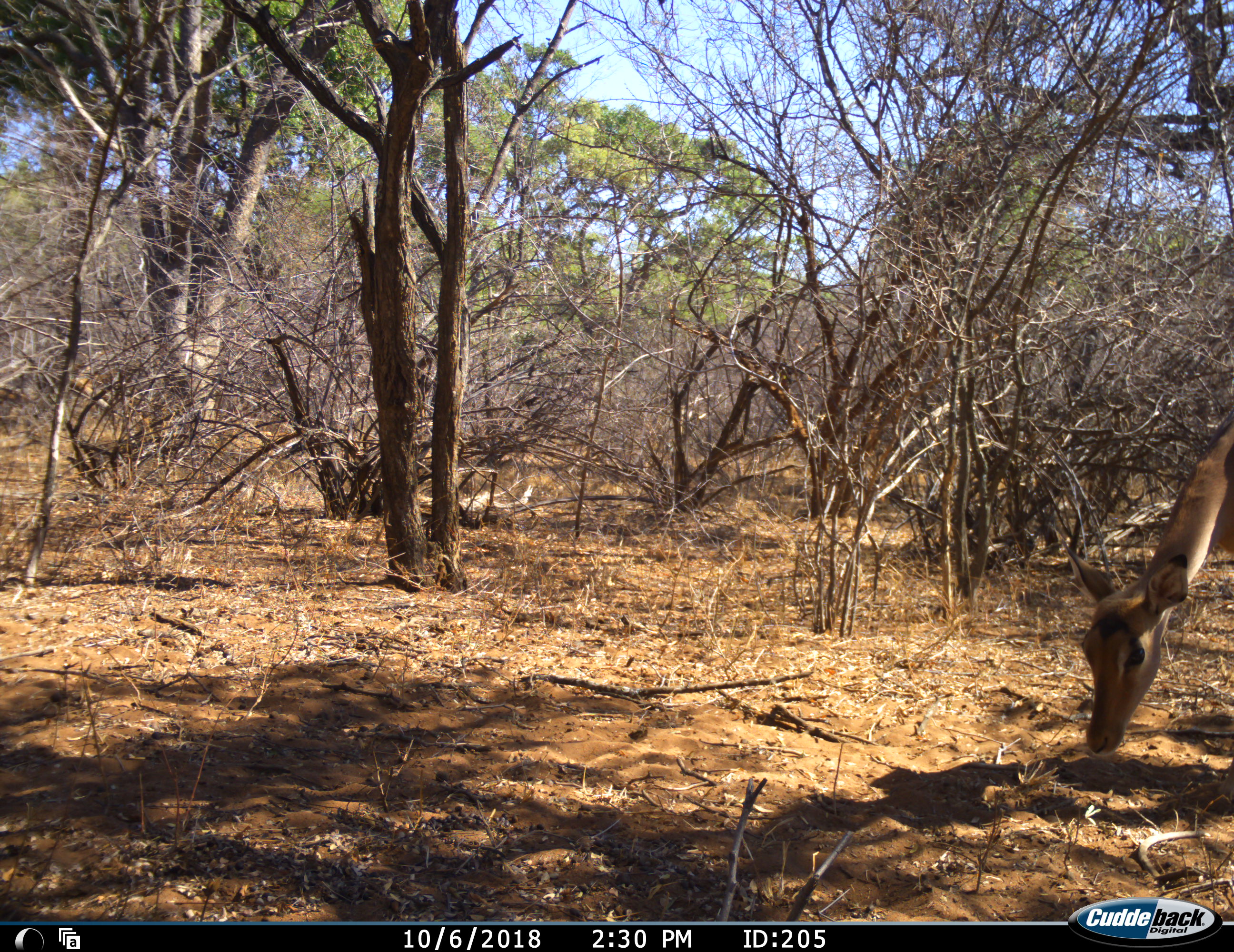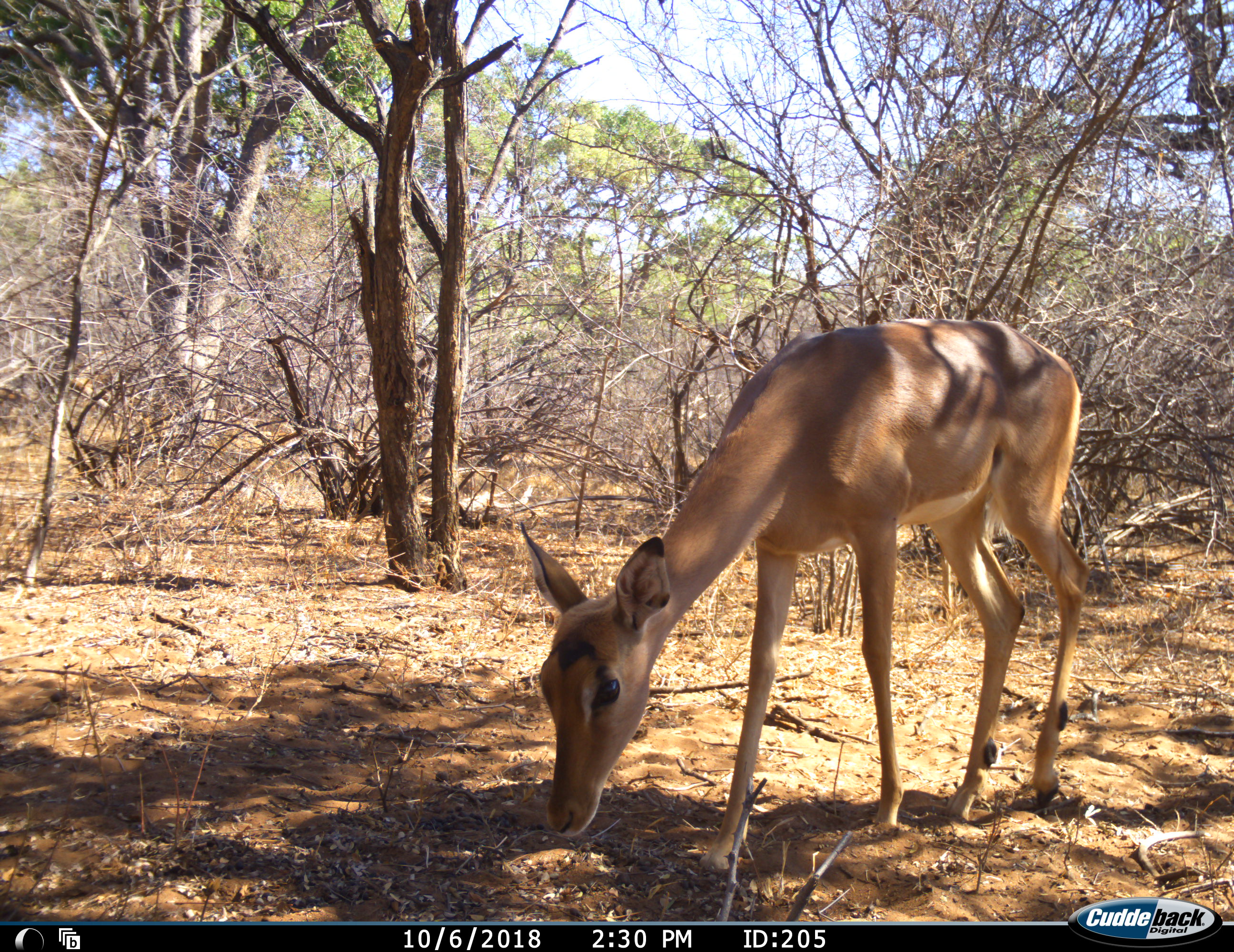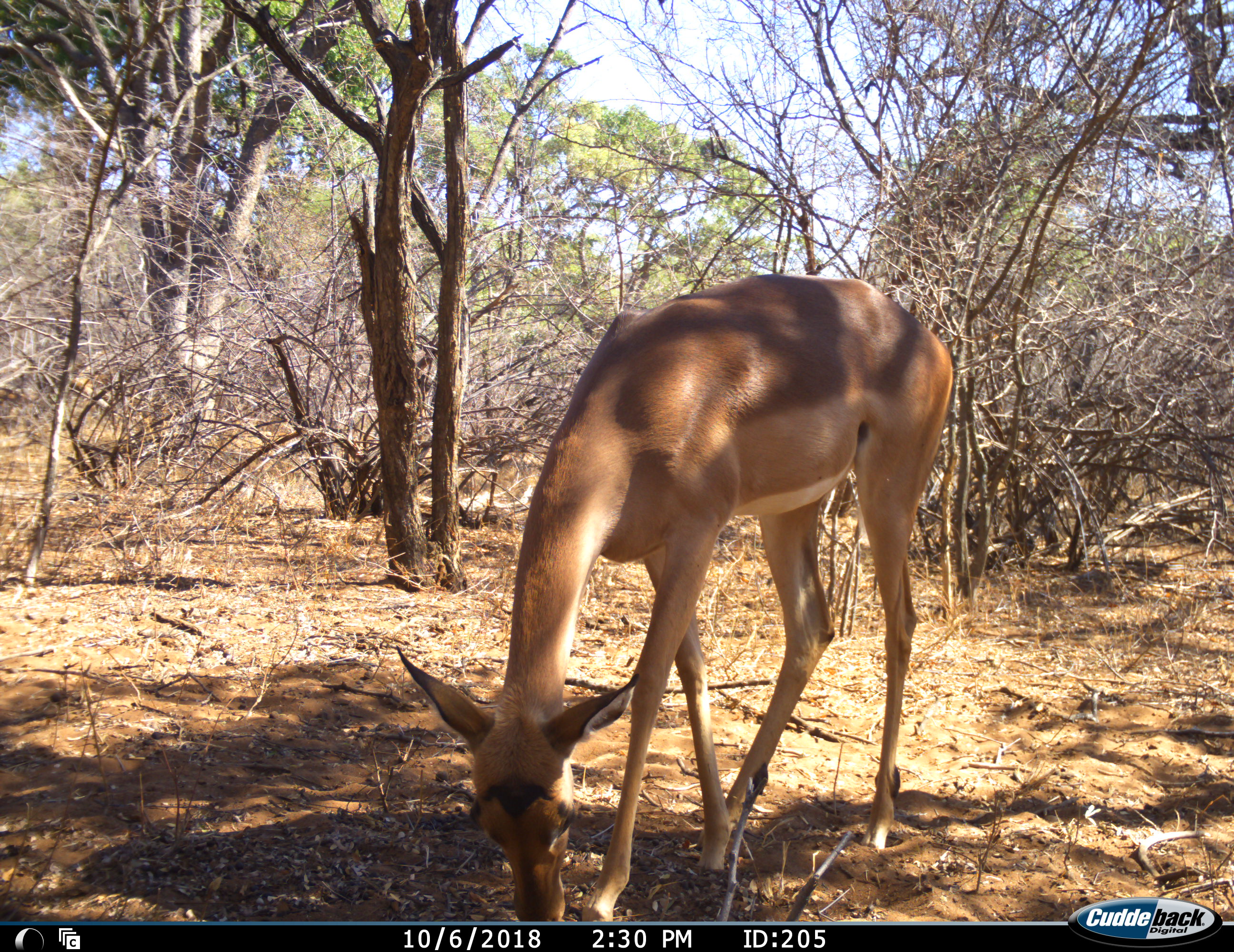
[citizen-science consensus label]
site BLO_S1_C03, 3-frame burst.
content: unidentified animal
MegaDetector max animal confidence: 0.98